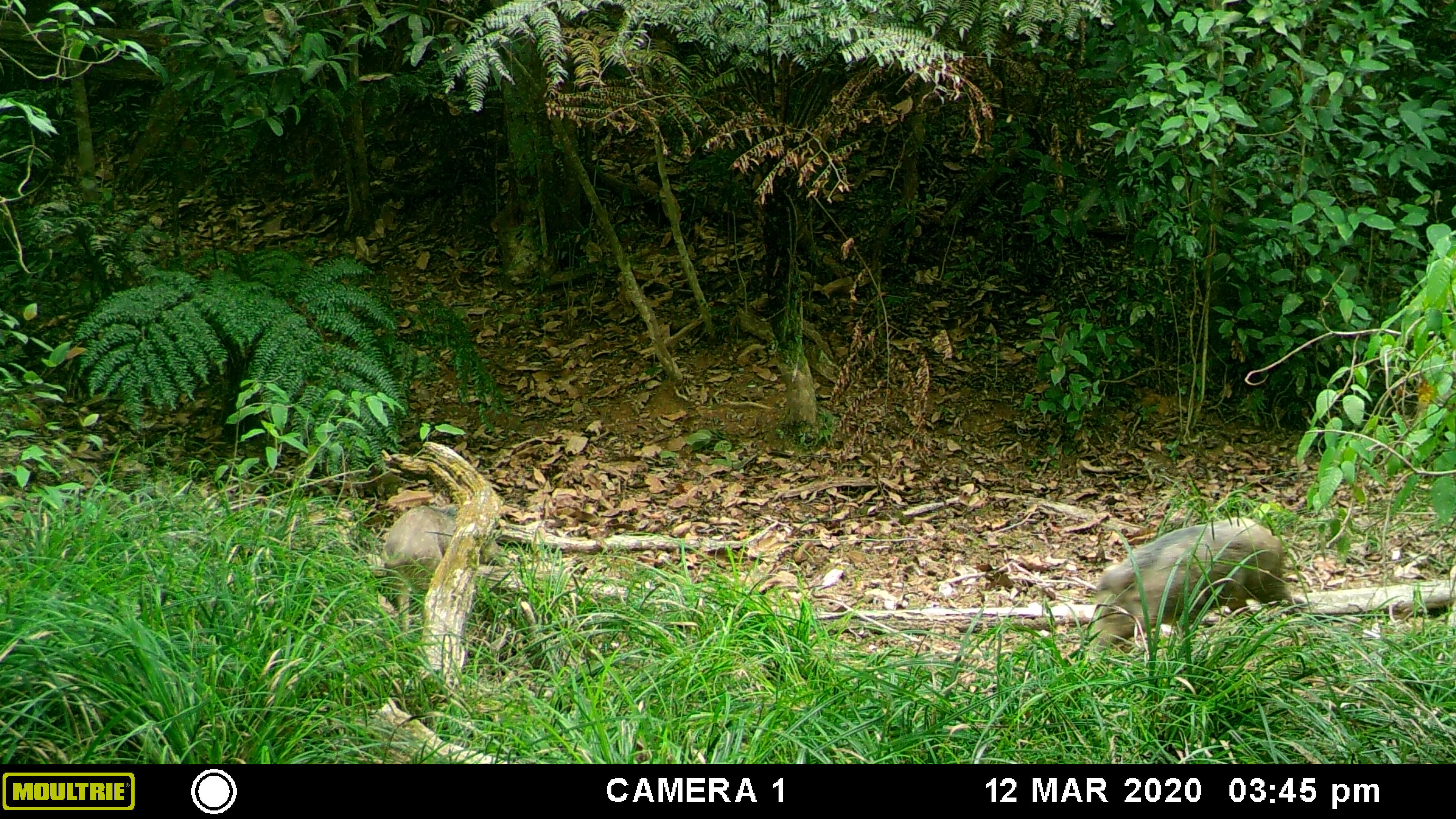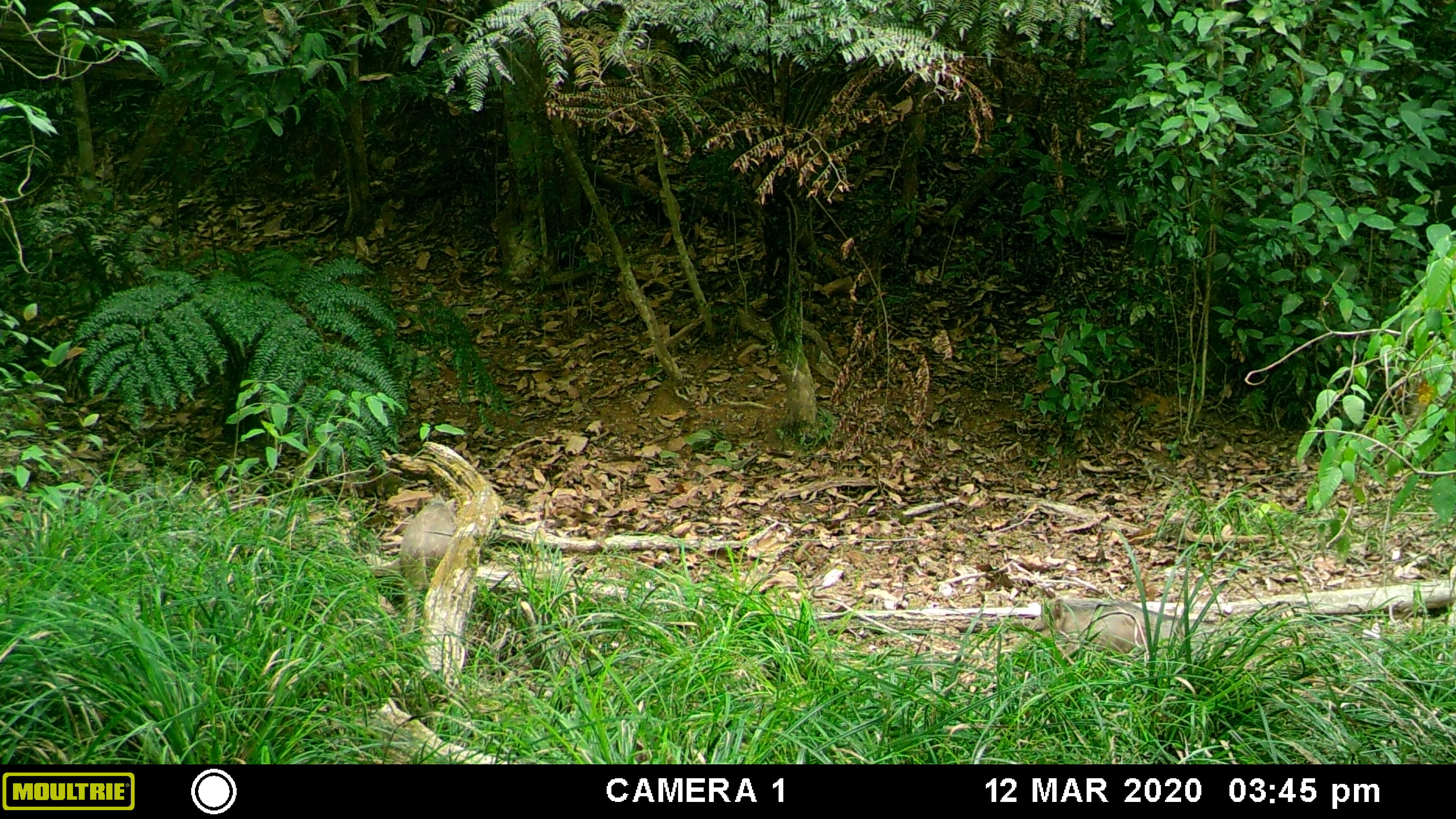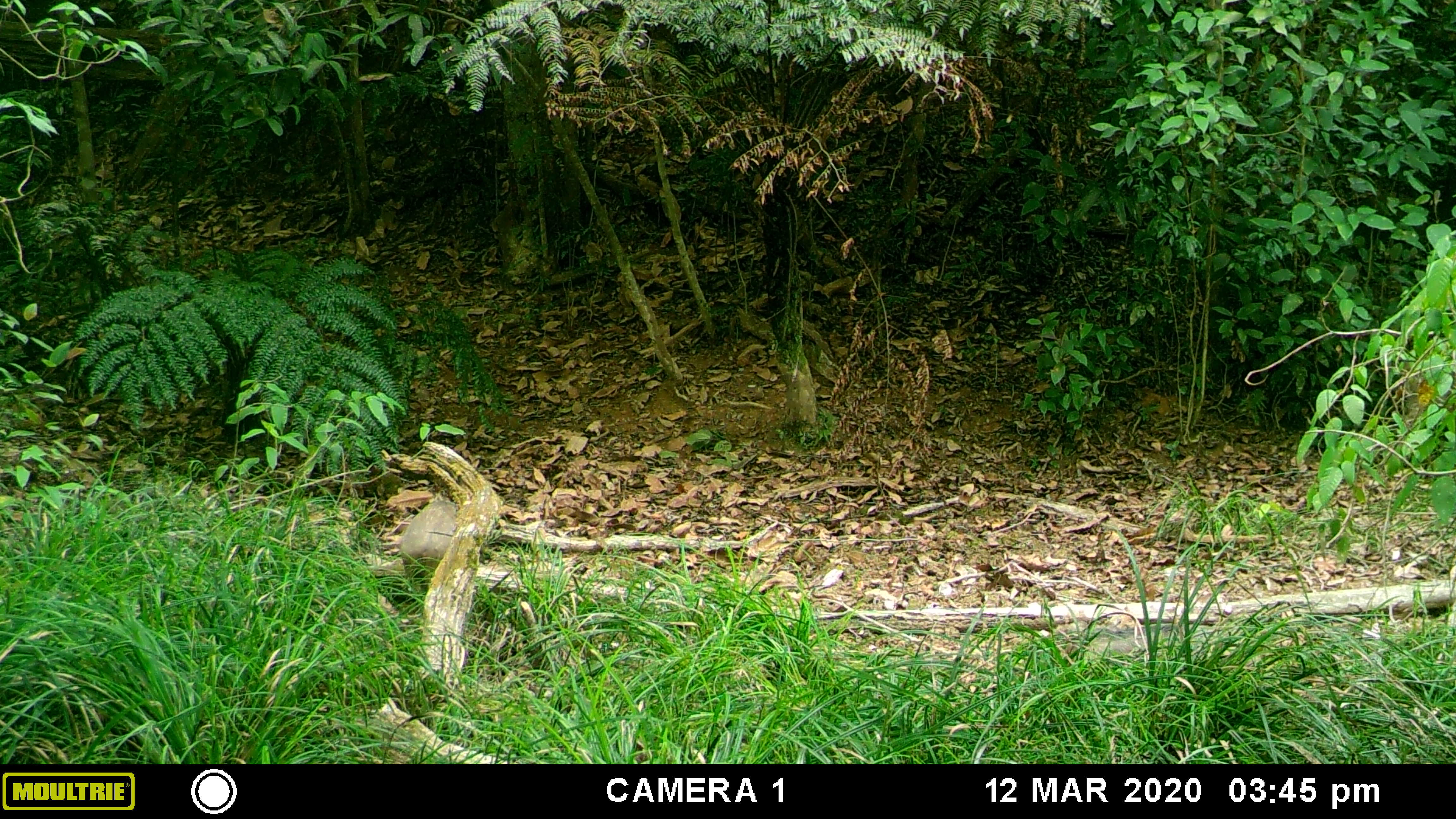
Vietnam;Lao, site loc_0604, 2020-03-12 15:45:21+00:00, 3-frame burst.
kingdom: Animalia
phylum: Chordata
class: Mammalia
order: Artiodactyla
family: Suidae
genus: Sus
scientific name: Sus scrofa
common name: eurasian wild pig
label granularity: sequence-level